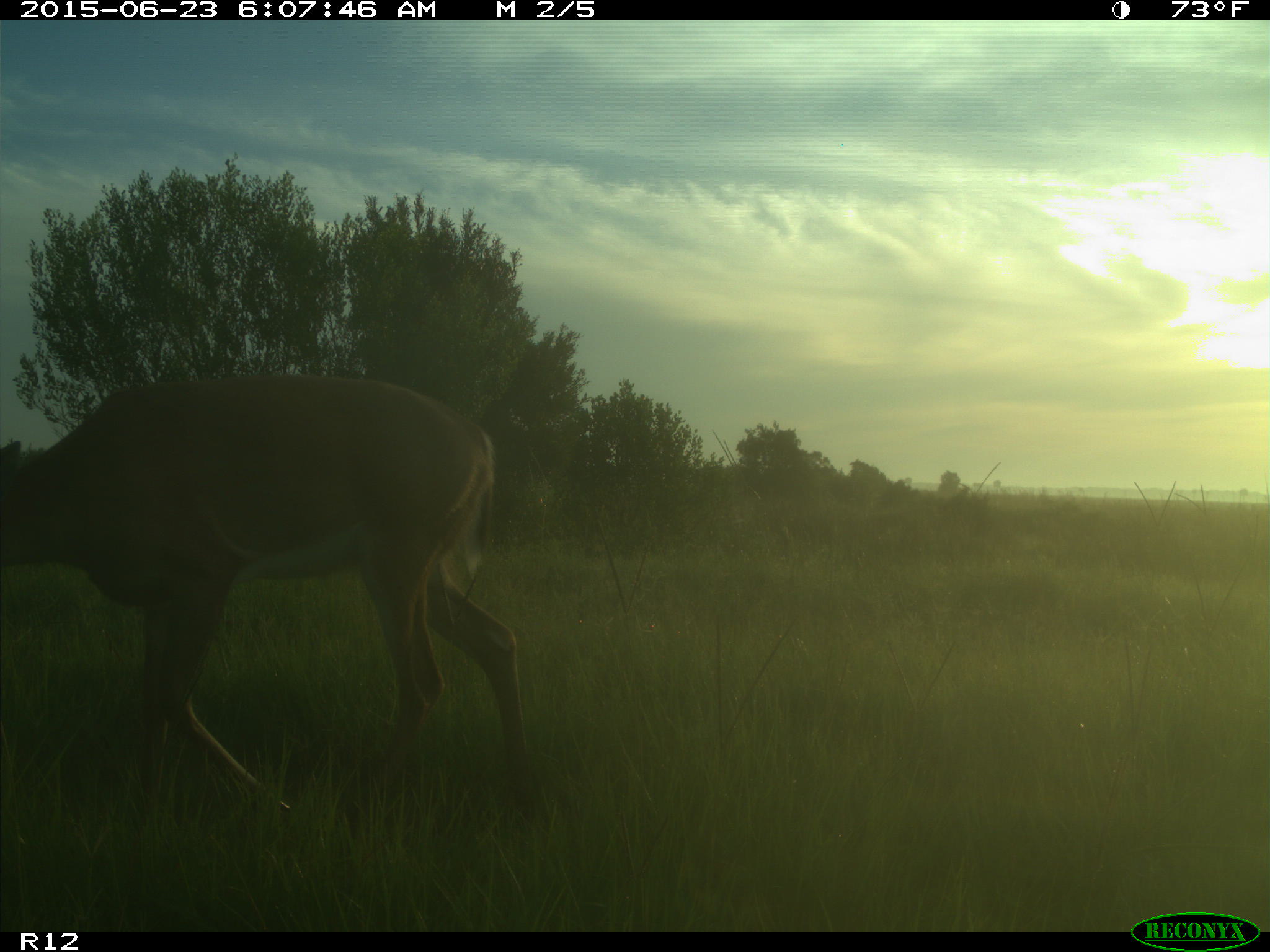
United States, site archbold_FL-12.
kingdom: Animalia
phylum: Chordata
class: Mammalia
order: Artiodactyla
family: Cervidae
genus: Odocoileus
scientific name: Odocoileus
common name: deer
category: unidentified deer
Unidentified deer (deer) (Odocoileus).